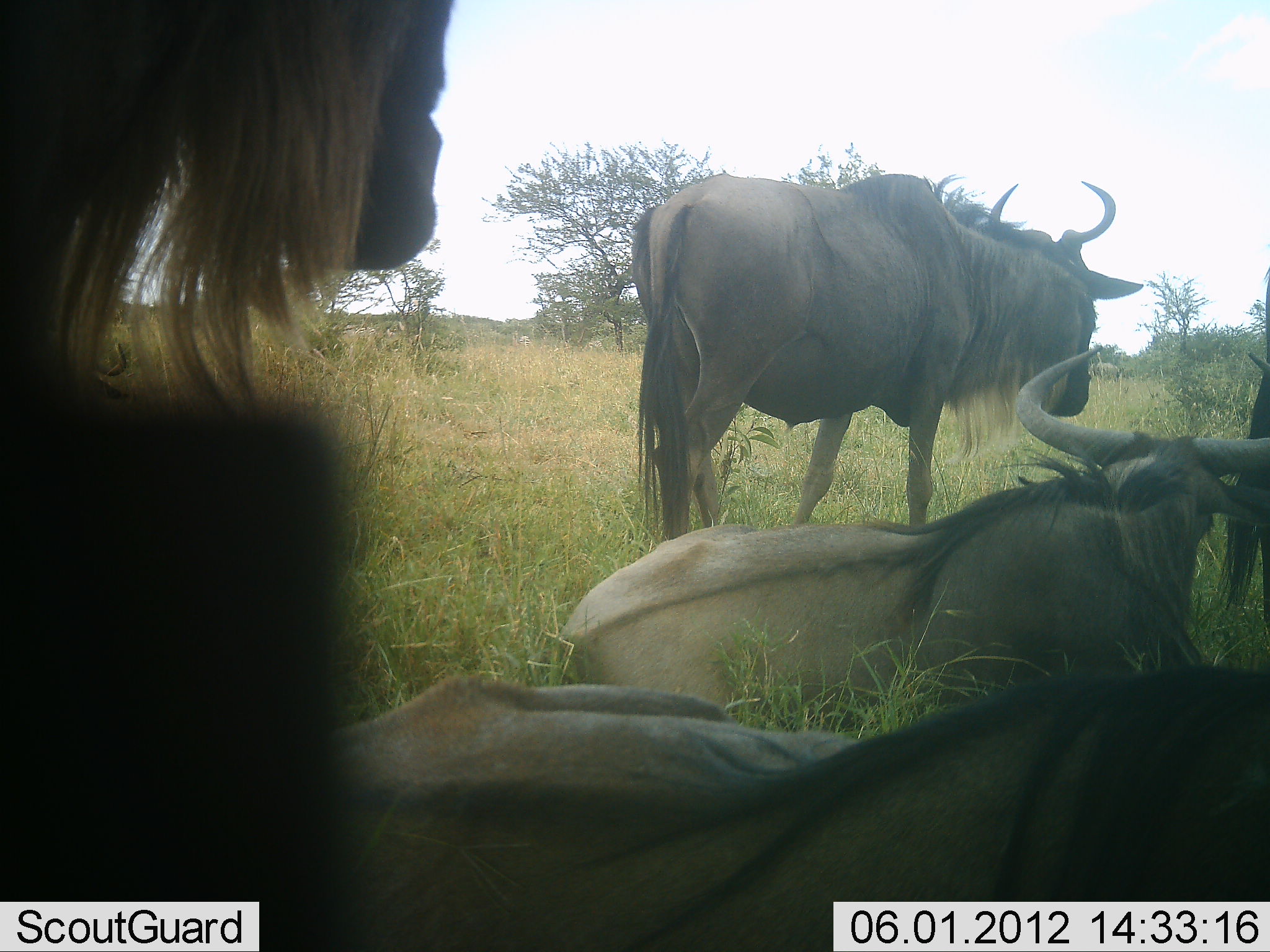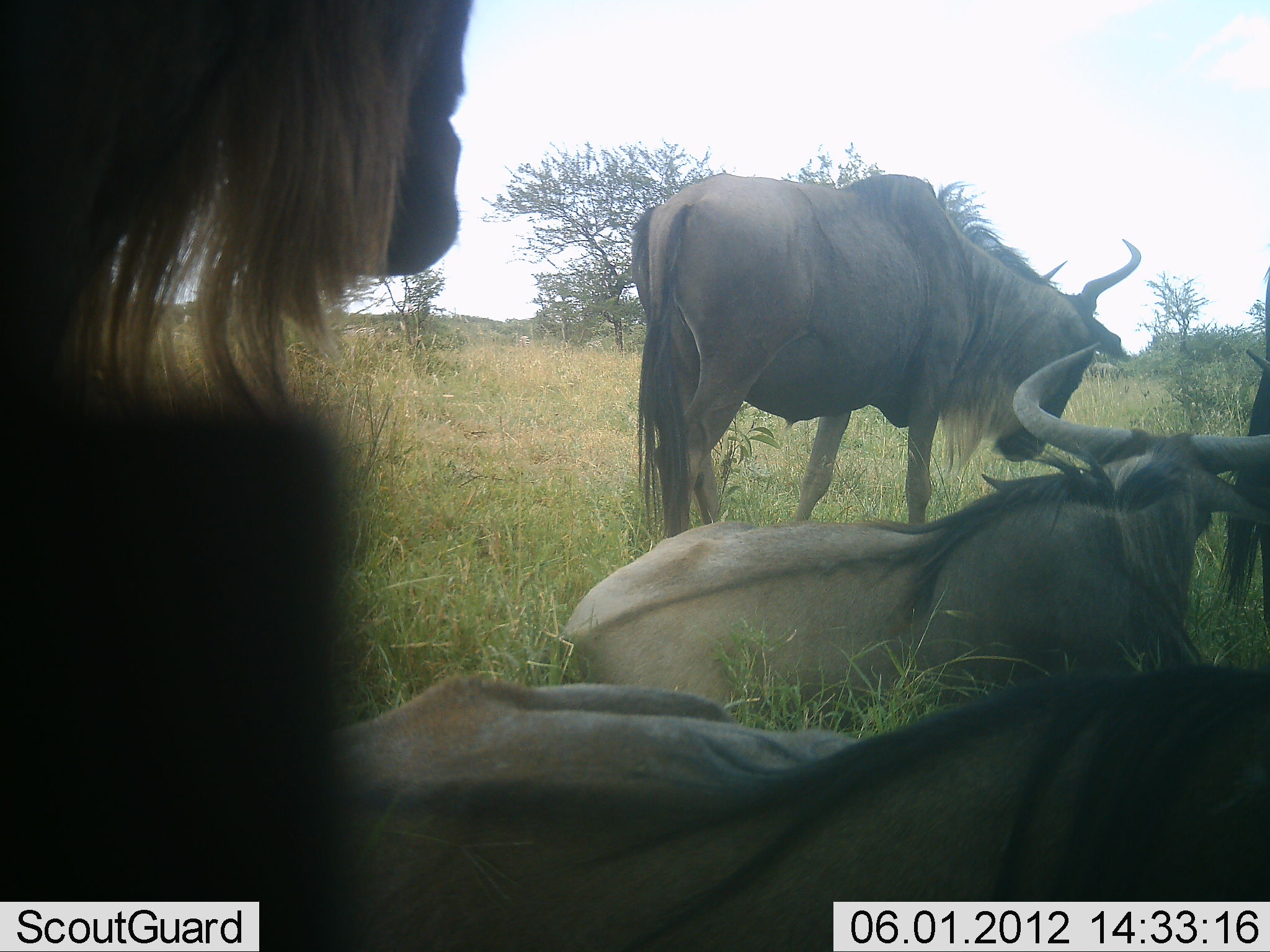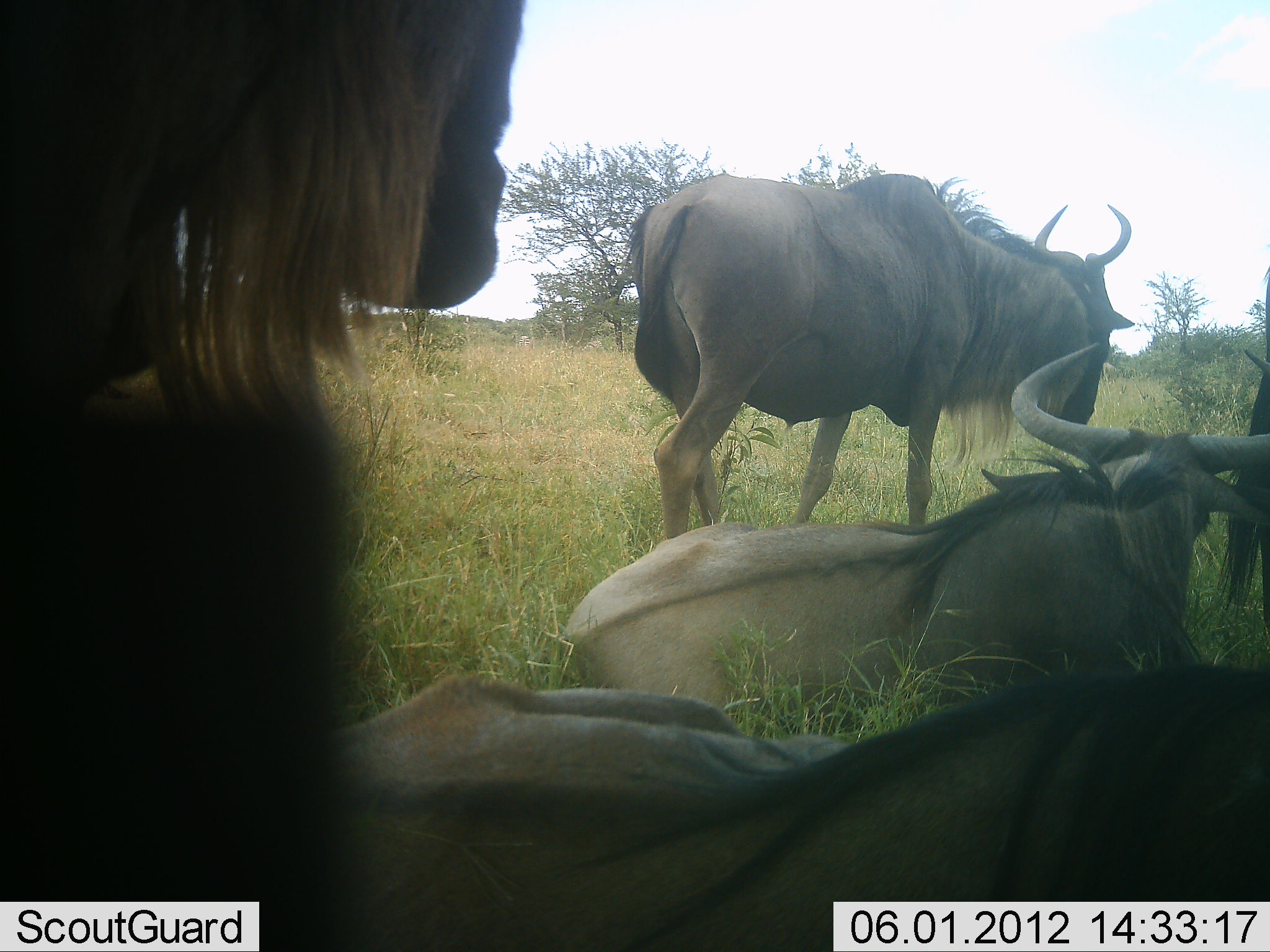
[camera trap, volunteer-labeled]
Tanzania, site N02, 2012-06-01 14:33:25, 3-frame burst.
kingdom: Animalia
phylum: Chordata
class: Mammalia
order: Artiodactyla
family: Bovidae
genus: Connochaetes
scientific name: Connochaetes taurinus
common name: blue wildebeest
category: wildebeest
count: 5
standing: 50%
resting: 100%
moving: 10%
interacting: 0%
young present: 0%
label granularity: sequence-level